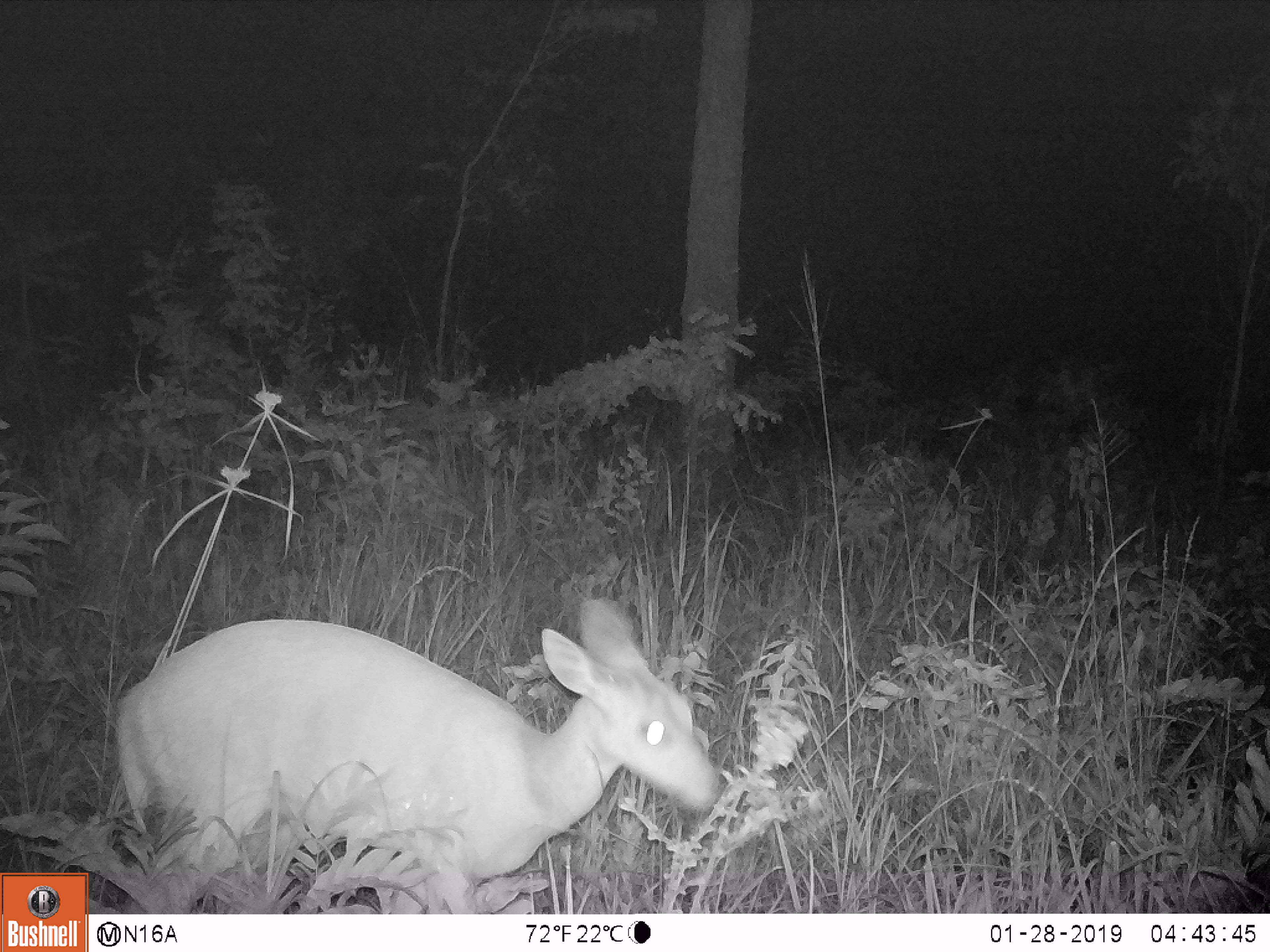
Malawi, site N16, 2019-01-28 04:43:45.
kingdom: Animalia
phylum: Chordata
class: Mammalia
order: Artiodactyla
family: Bovidae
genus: Redunca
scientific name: Redunca arundinum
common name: southern reedbuck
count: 1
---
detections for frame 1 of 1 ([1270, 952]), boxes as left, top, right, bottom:
southern reedbuck: 113, 572, 726, 911